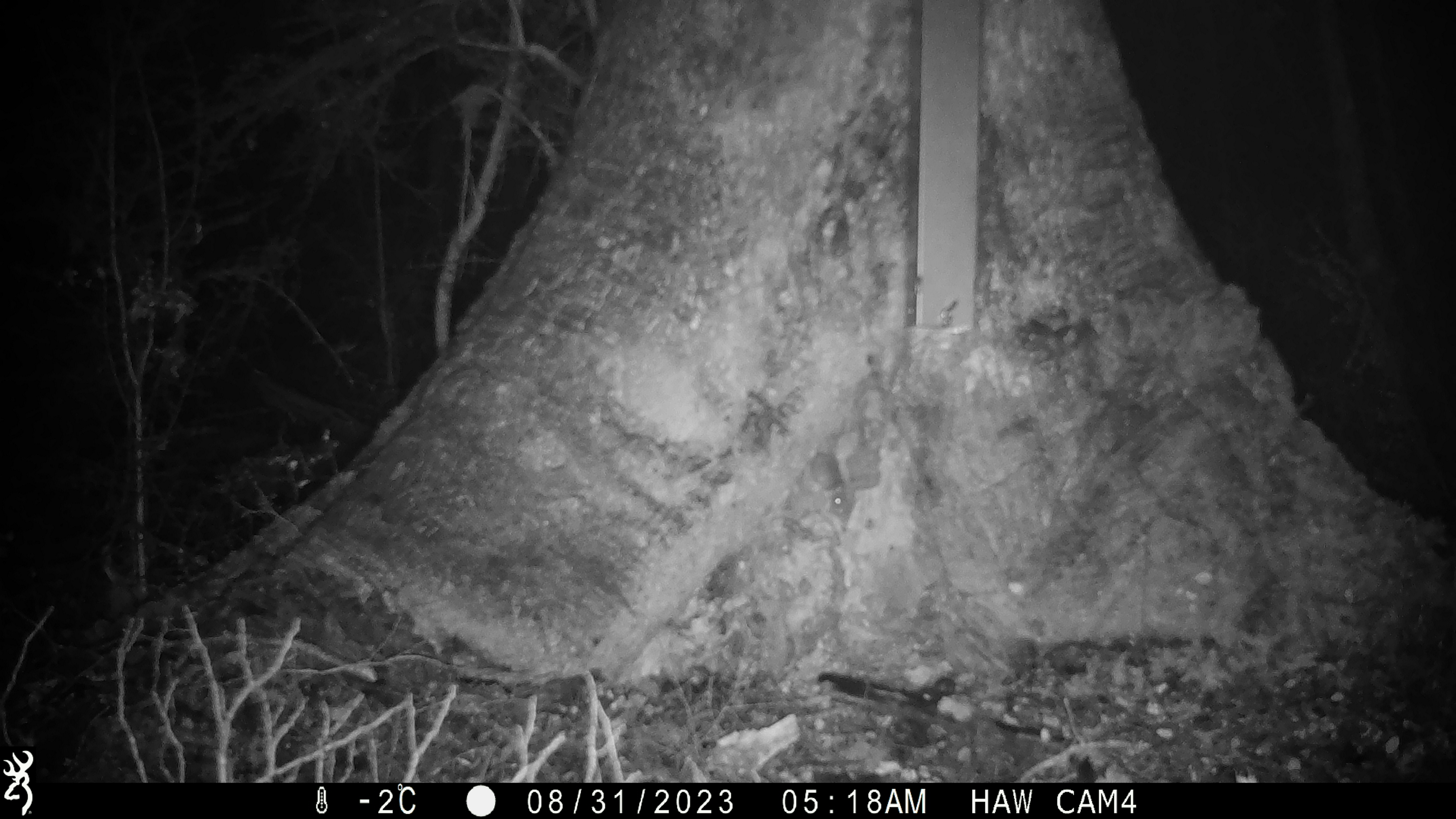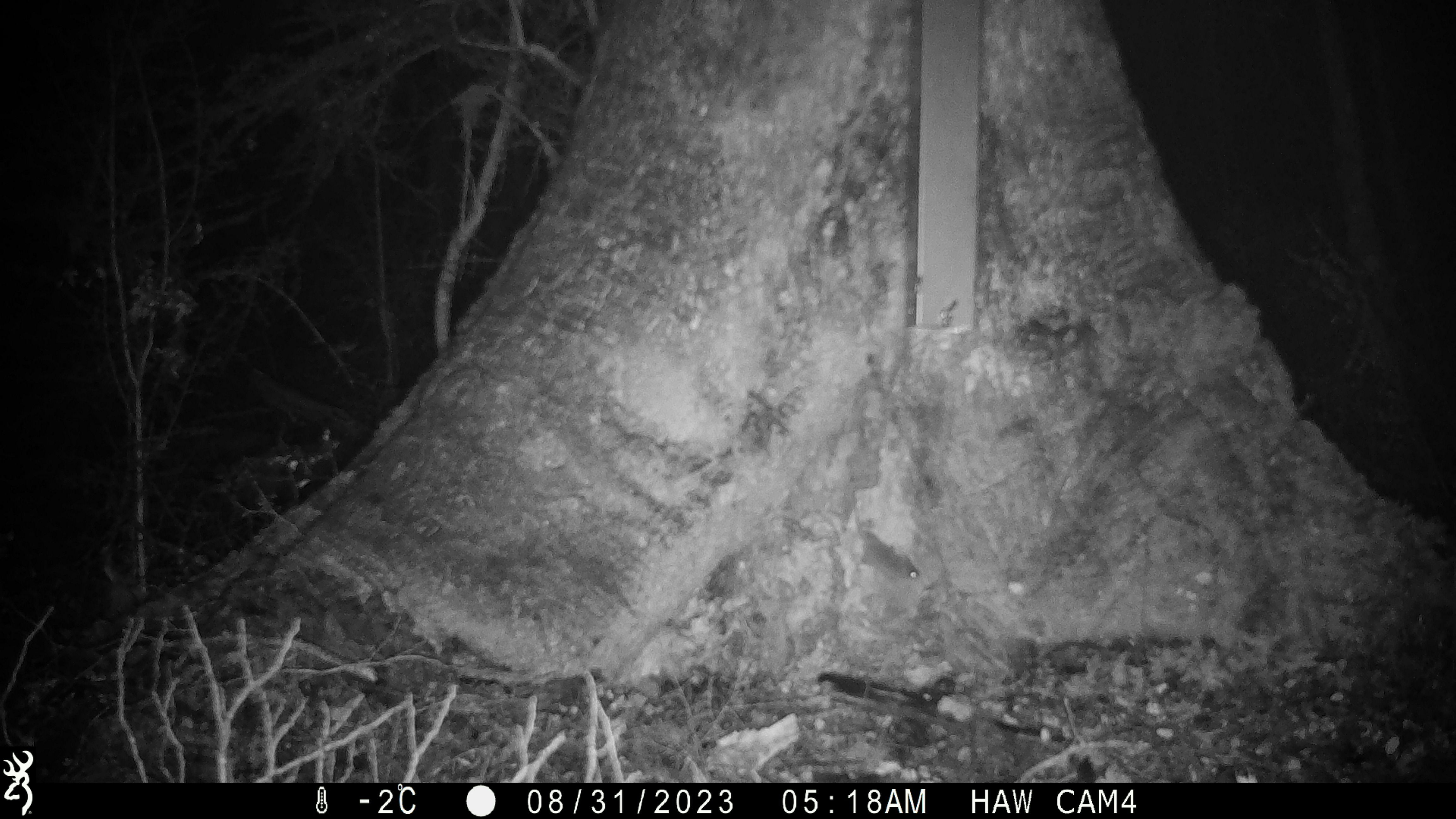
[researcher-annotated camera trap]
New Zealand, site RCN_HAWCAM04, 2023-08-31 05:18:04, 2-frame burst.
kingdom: Animalia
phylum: Chordata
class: Mammalia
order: Rodentia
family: Muridae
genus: Mus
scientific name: Mus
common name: mouse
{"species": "mouse (Mus)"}